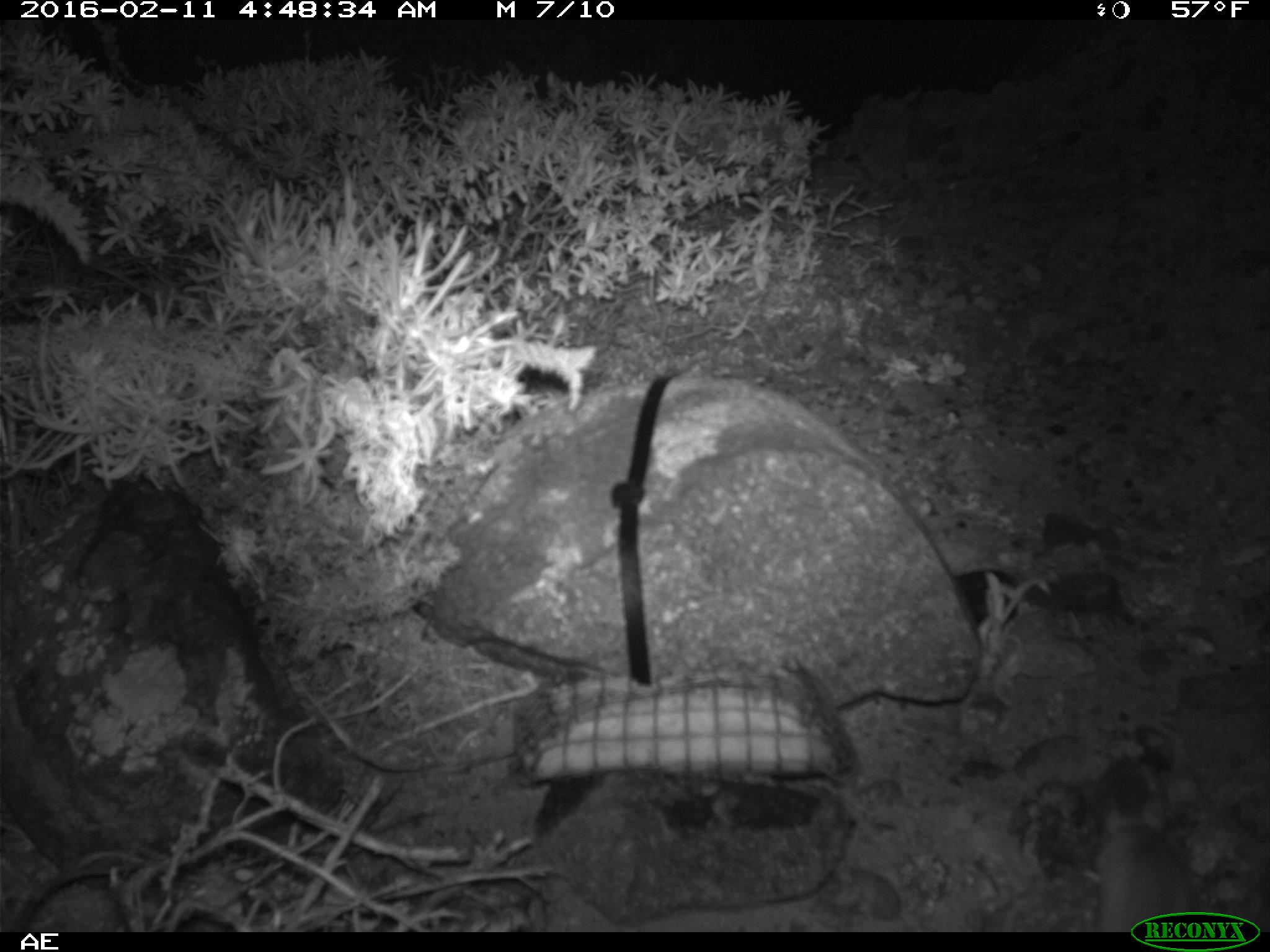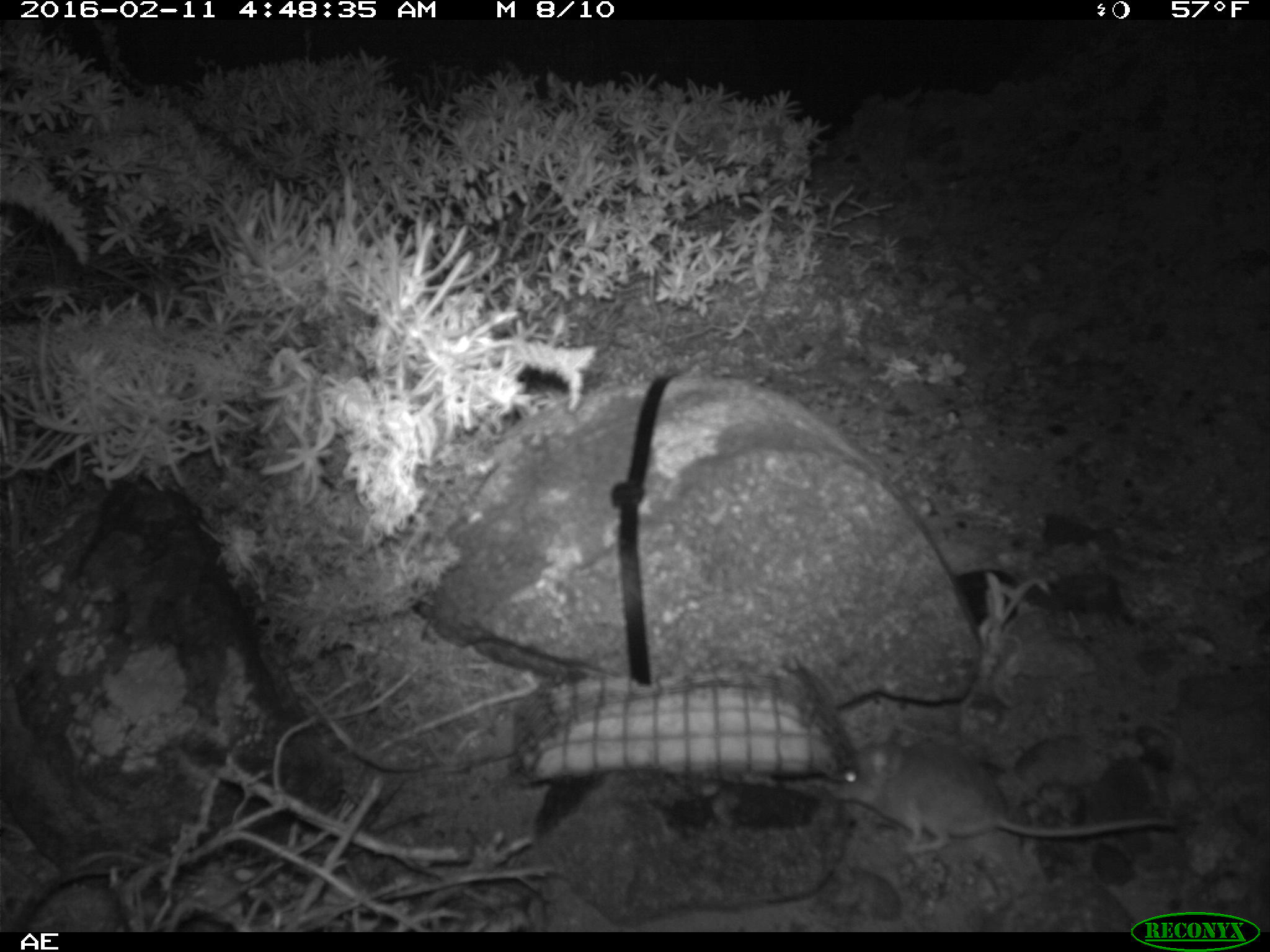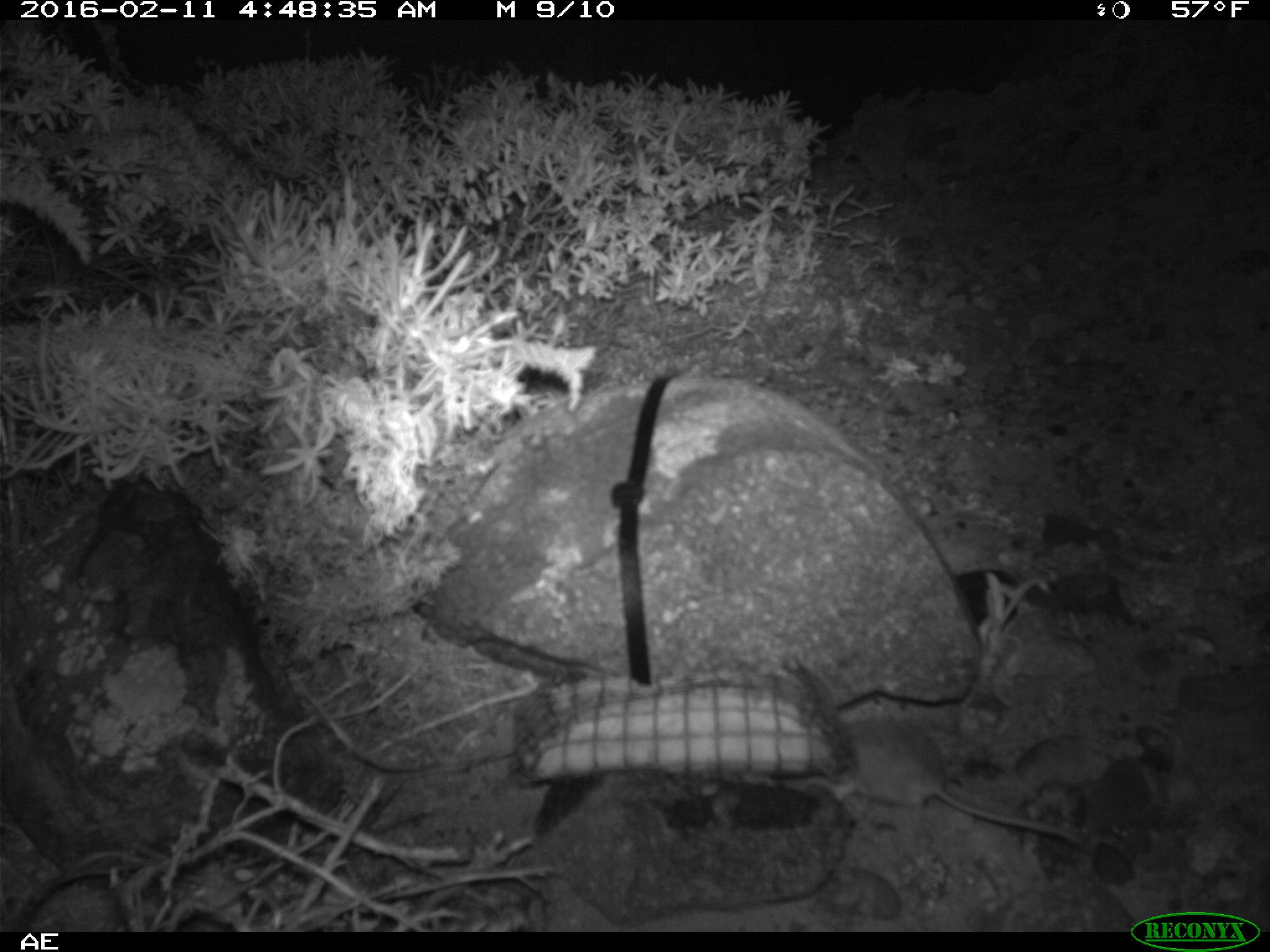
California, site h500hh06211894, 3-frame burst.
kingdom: Animalia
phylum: Chordata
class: Mammalia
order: Rodentia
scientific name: Rodentia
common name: rodent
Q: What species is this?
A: Rodent (Rodentia).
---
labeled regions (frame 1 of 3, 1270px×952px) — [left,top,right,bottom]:
rodent: [1096,811,1220,933]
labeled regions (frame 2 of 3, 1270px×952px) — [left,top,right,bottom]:
rodent: [819,731,1179,855]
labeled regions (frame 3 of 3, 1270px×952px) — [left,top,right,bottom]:
rodent: [809,720,1081,845]